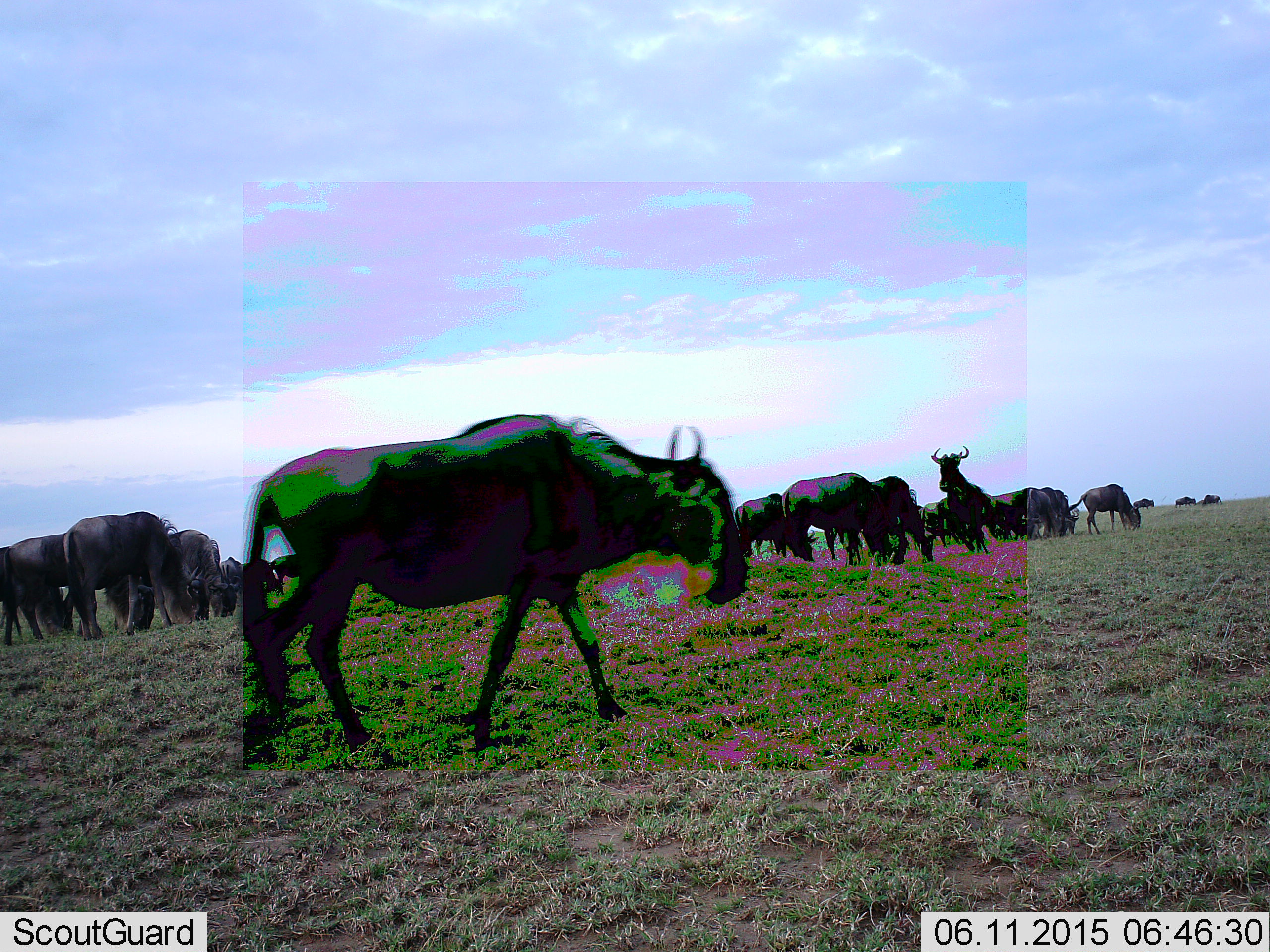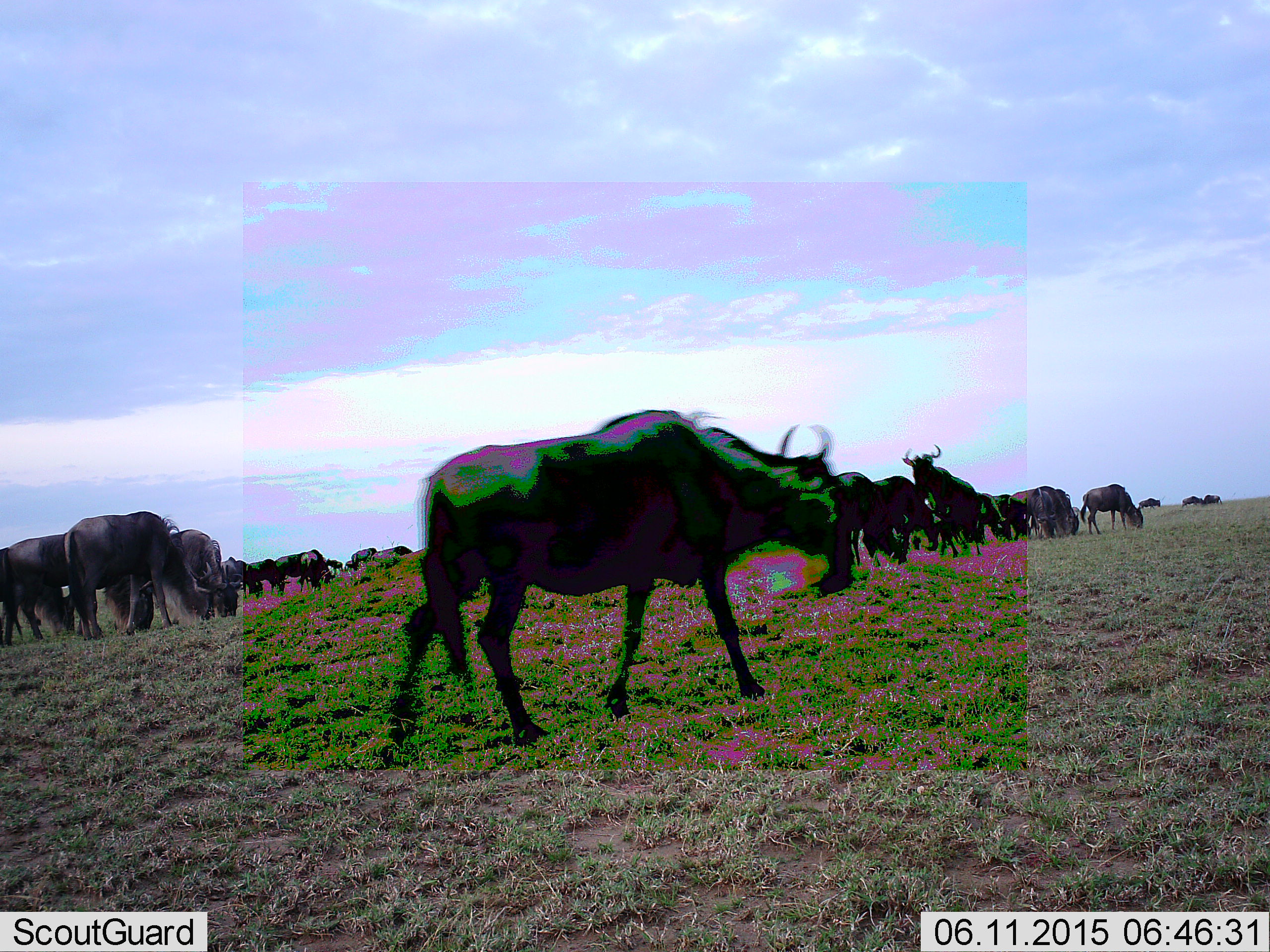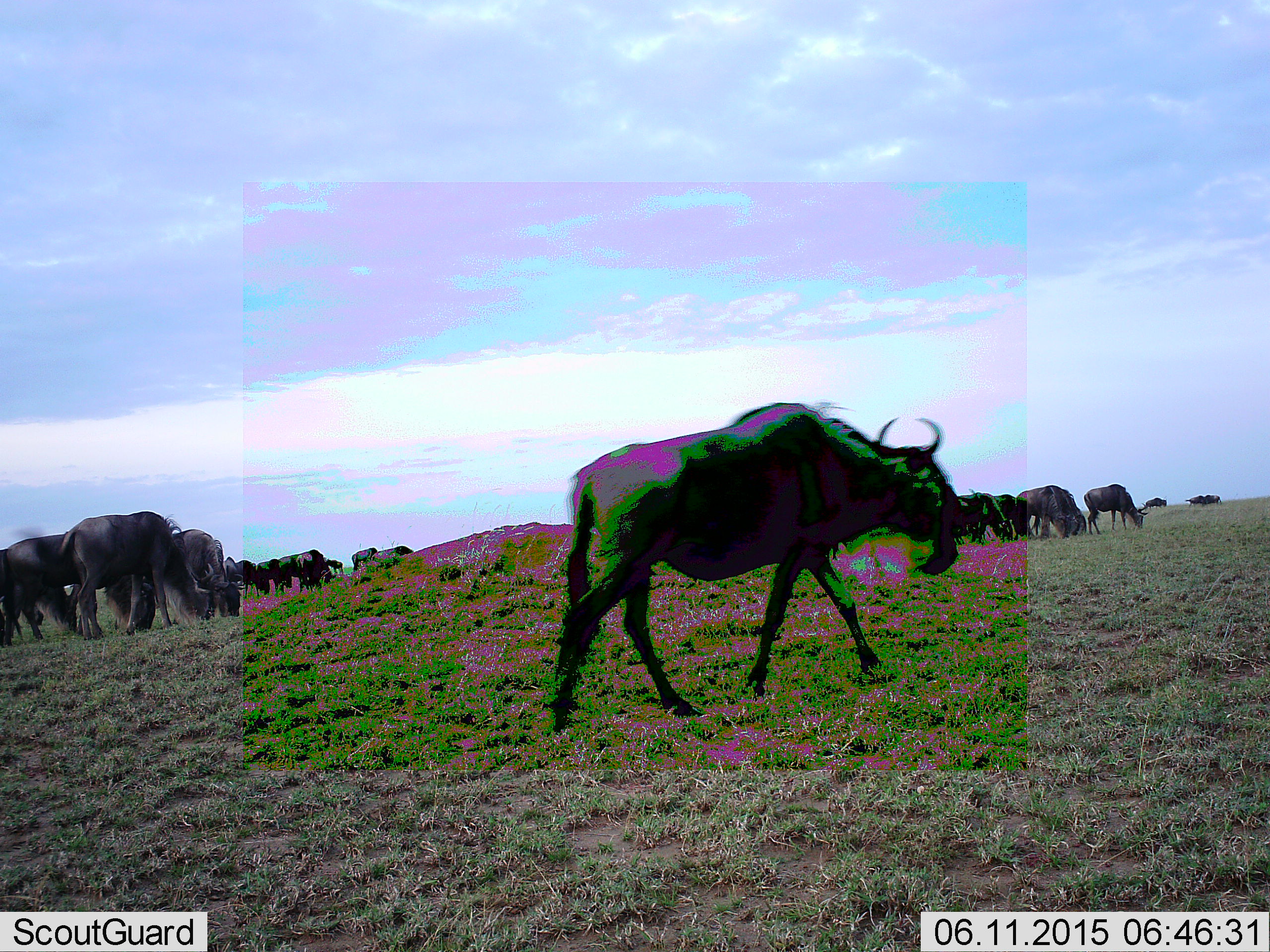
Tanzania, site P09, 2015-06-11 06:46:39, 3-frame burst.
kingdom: Animalia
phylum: Chordata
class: Mammalia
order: Artiodactyla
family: Bovidae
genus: Connochaetes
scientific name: Connochaetes taurinus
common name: blue wildebeest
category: wildebeest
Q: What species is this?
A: Wildebeest (blue wildebeest) (Connochaetes taurinus).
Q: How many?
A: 11-50.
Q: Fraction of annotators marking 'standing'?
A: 70%.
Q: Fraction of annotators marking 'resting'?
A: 0%.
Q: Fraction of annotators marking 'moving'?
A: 90%.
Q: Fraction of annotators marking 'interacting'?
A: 0%.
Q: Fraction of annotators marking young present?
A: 0%.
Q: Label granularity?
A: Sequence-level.